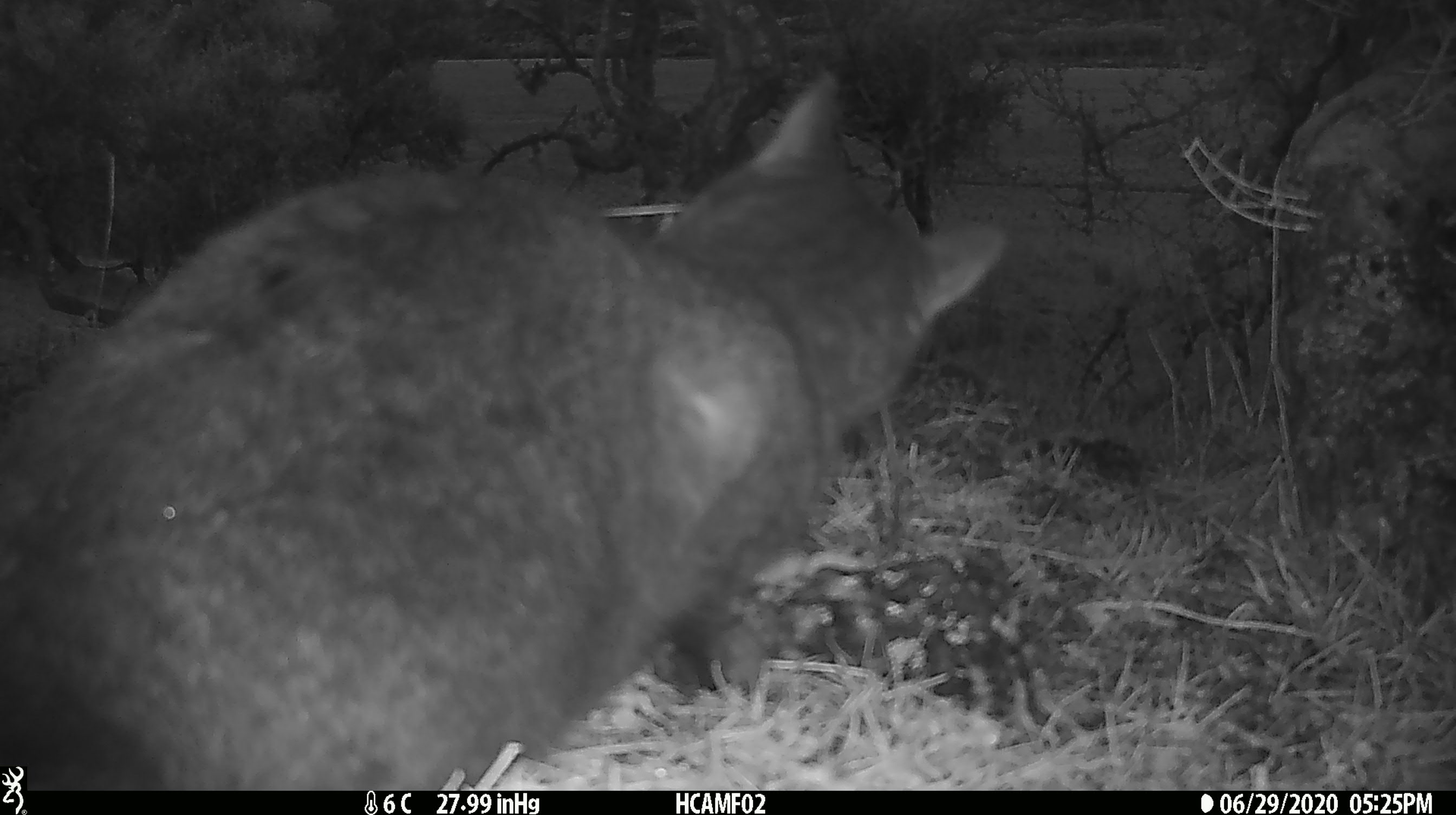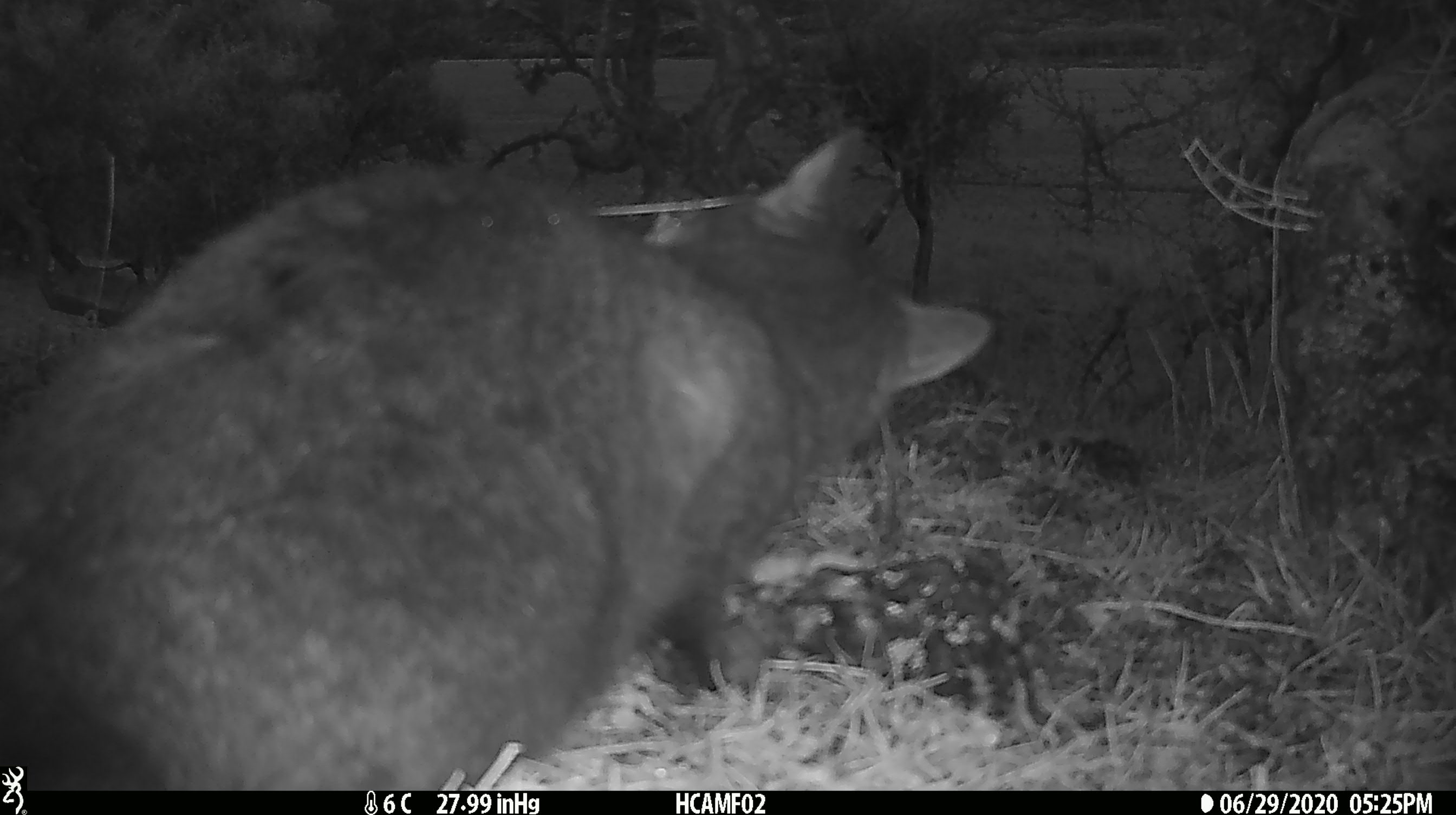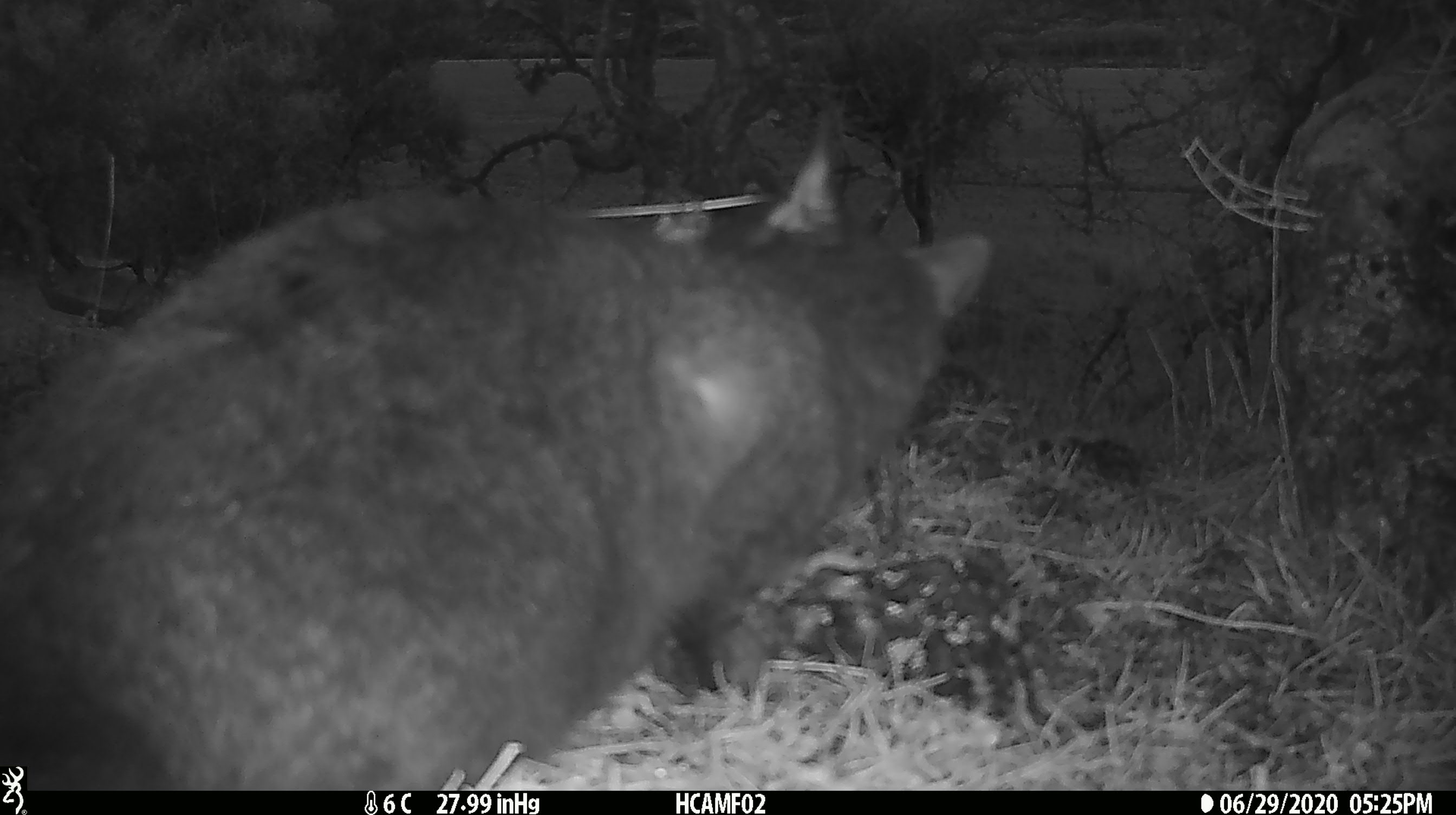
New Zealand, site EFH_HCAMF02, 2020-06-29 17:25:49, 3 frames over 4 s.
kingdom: Animalia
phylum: Chordata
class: Mammalia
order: Carnivora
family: Felidae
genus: Felis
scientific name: Felis catus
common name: domestic cat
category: cat